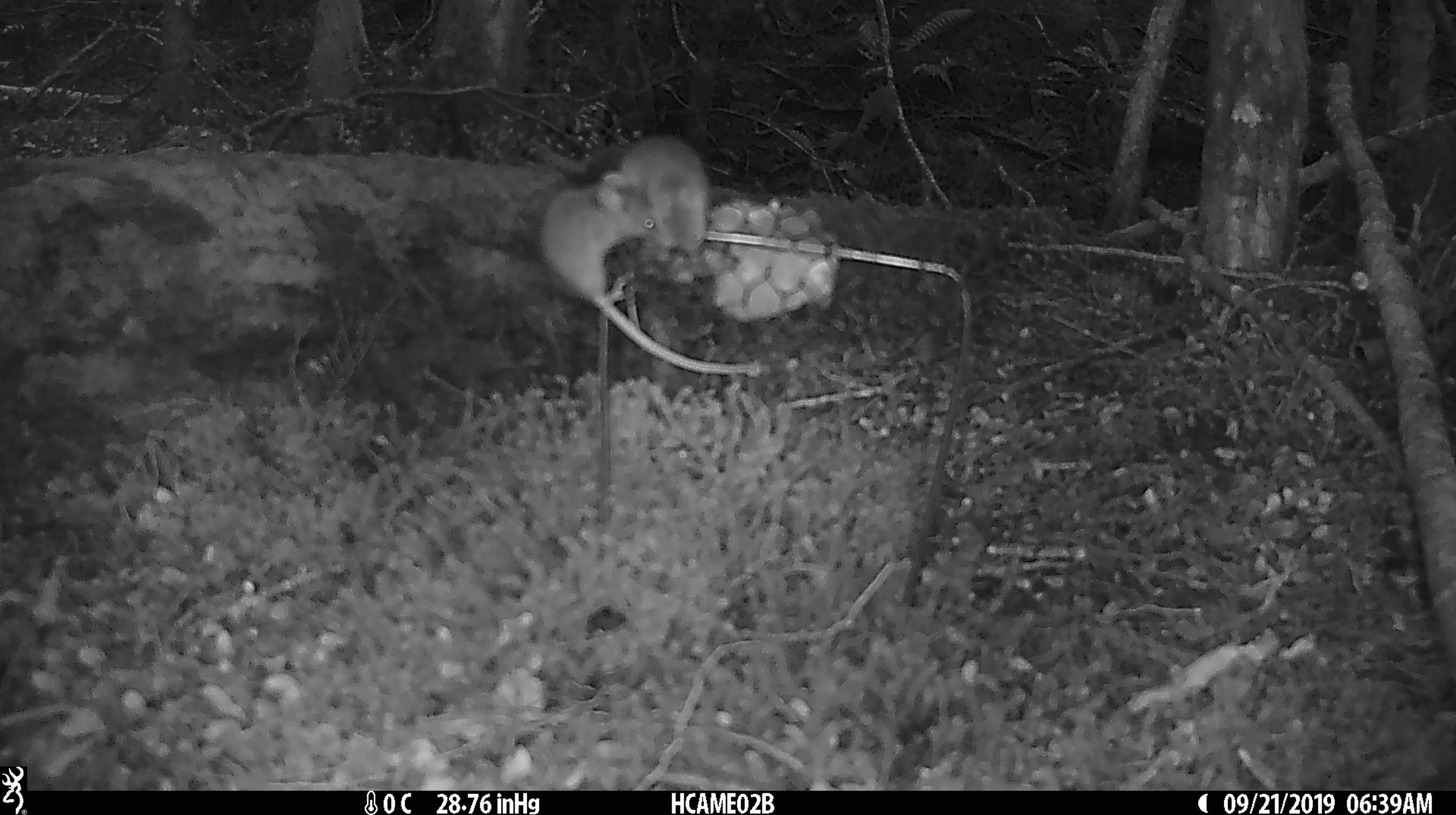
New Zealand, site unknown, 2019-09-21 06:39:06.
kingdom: Animalia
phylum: Chordata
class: Mammalia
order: Rodentia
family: Muridae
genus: Mus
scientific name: Mus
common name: mouse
Mouse (Mus).